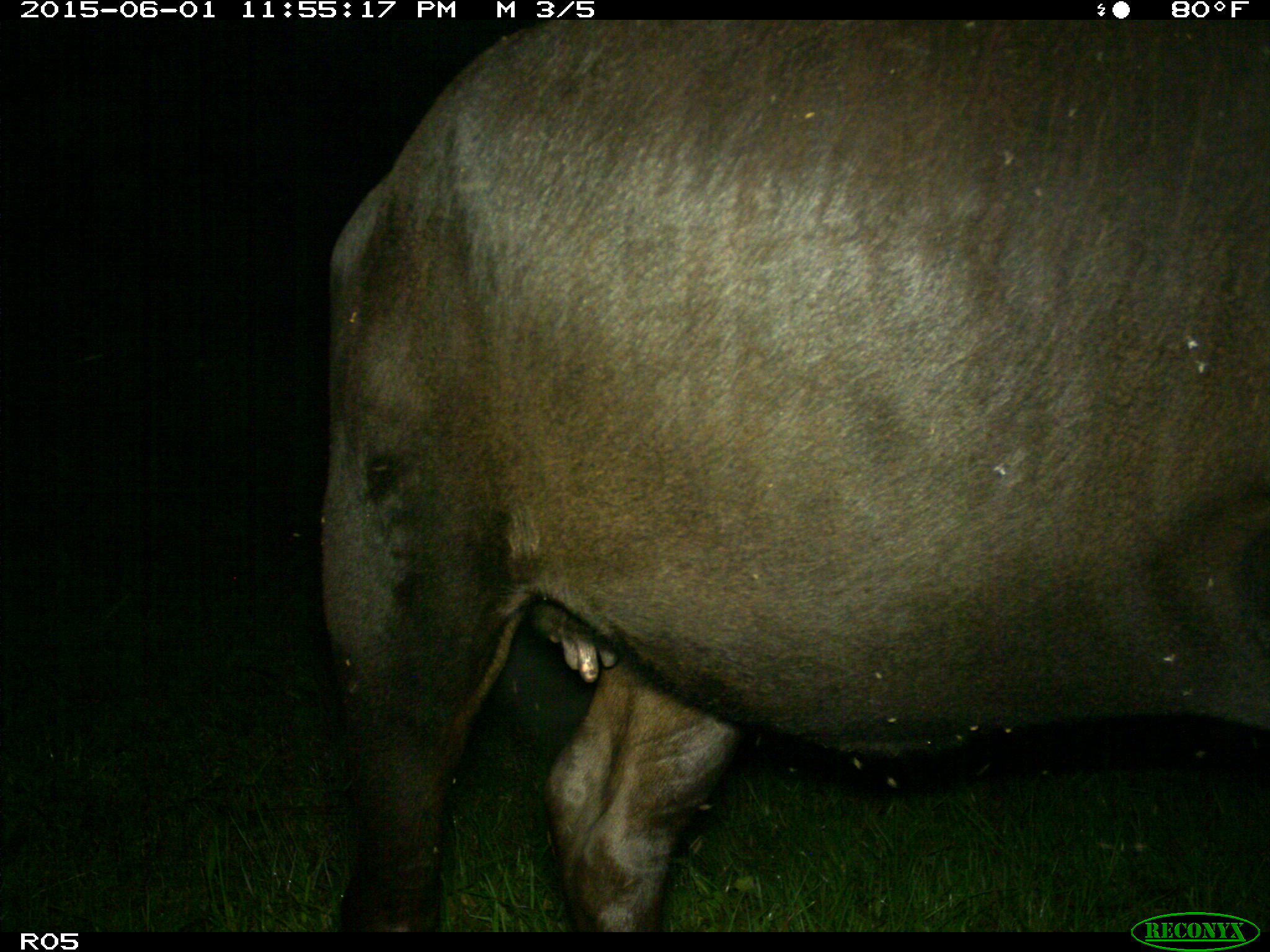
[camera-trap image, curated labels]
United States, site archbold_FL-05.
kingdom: Animalia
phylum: Chordata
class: Mammalia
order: Artiodactyla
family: Bovidae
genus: Bos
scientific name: Bos taurus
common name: domestic cow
Bos taurus (domestic cow).